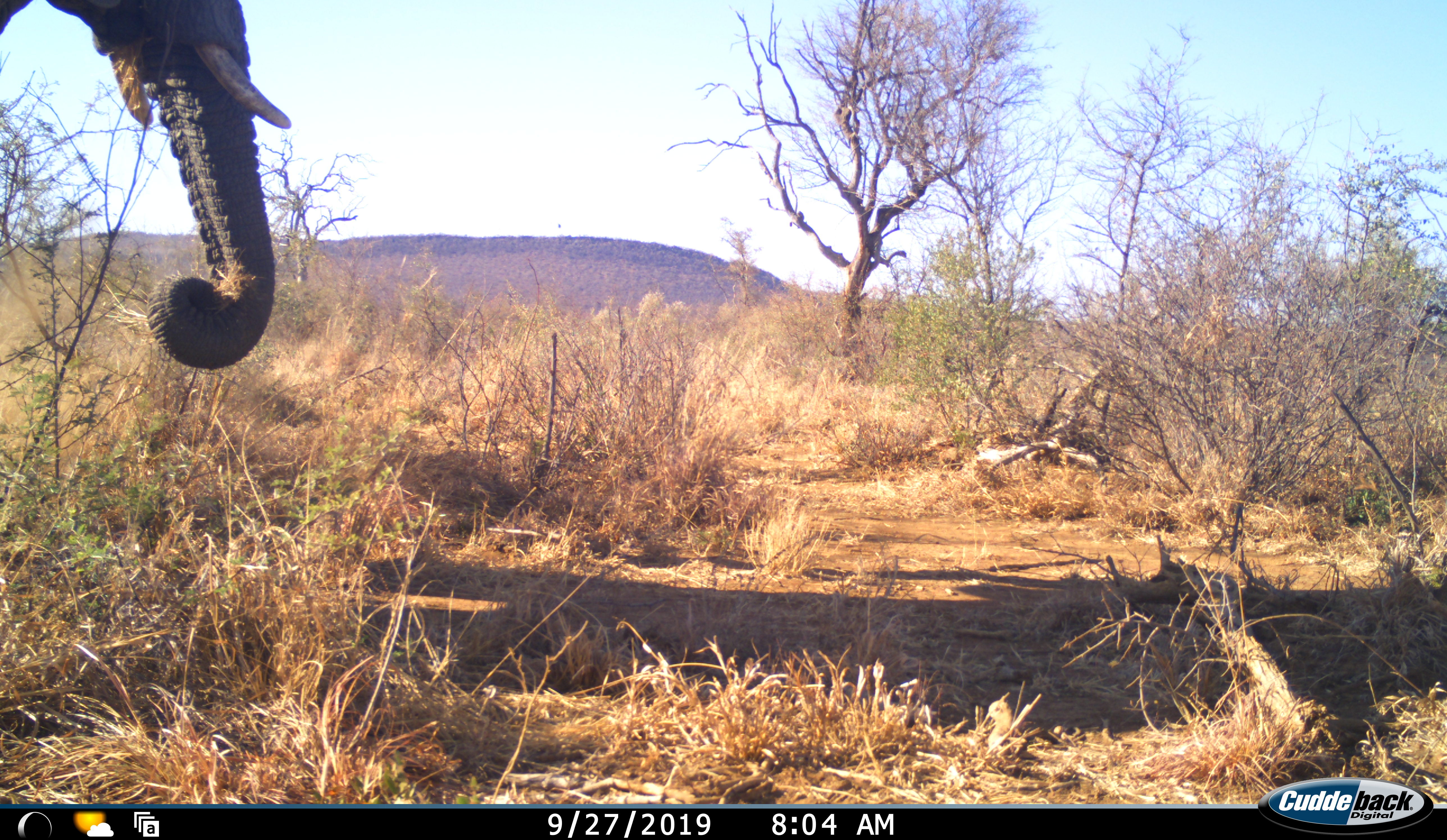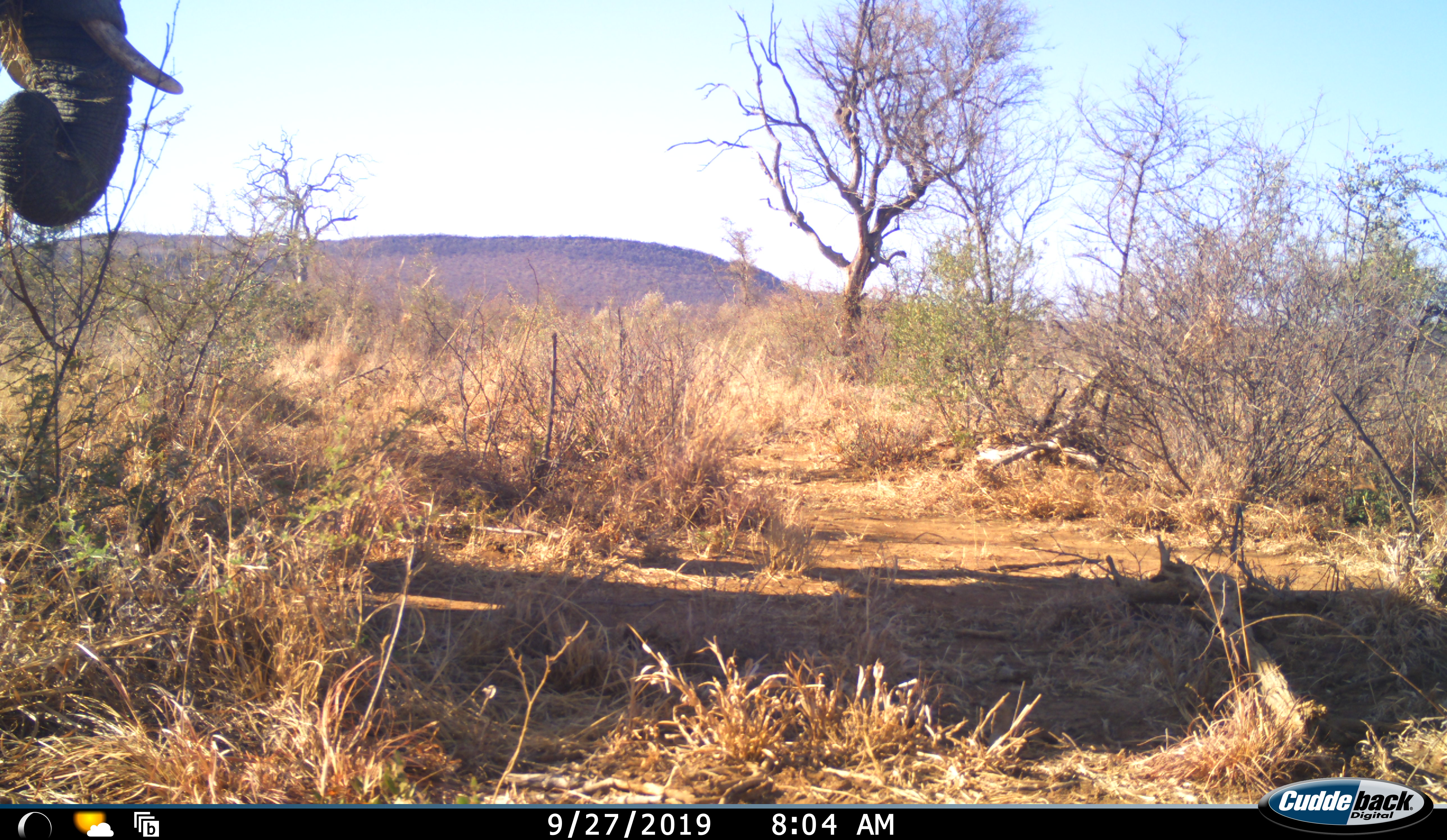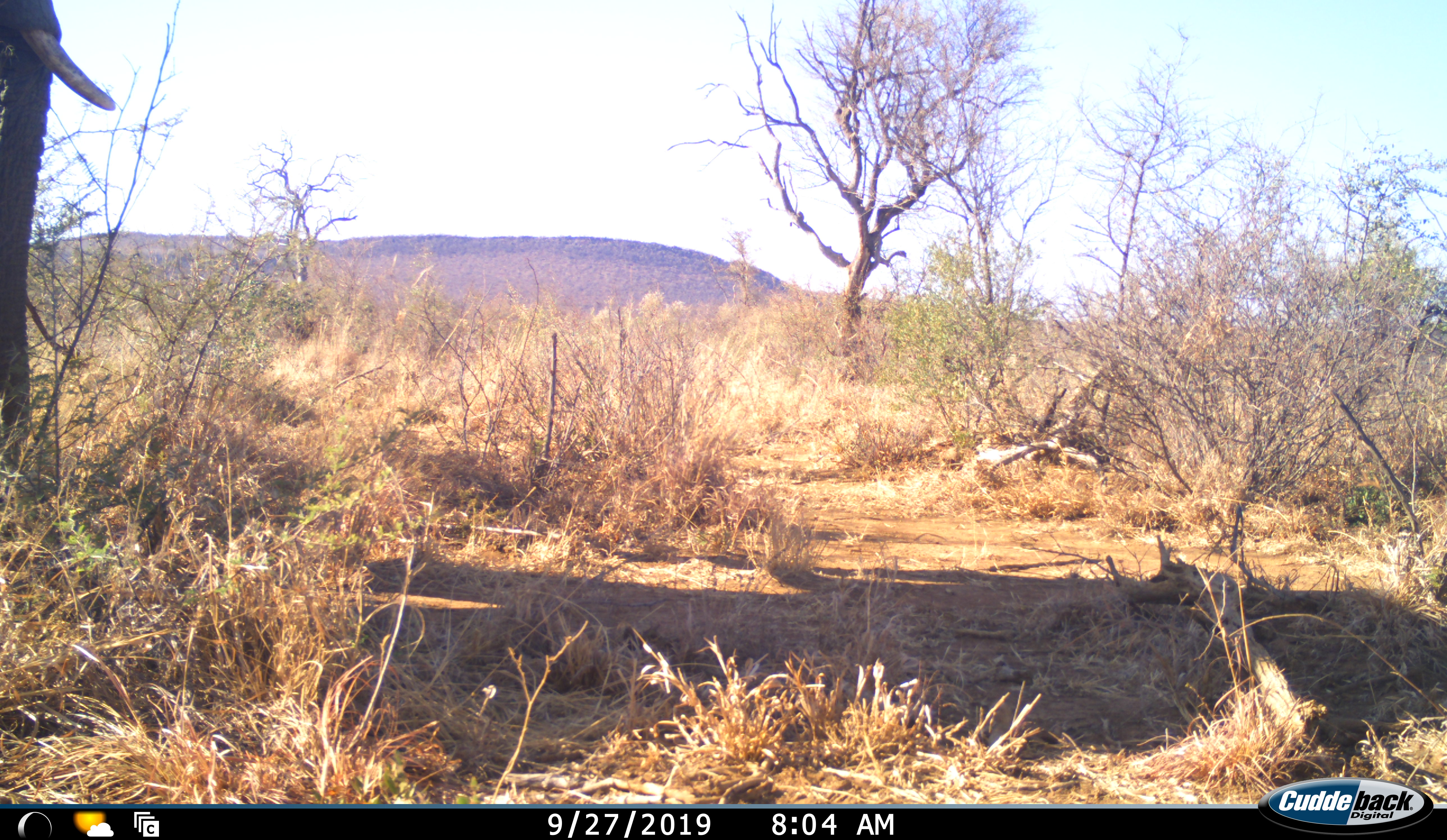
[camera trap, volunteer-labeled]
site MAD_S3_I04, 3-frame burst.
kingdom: Animalia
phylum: Chordata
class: Mammalia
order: Proboscidea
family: Elephantidae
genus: Loxodonta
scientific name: Loxodonta africana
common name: african bush elephant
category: elephant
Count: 1.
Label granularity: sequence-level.